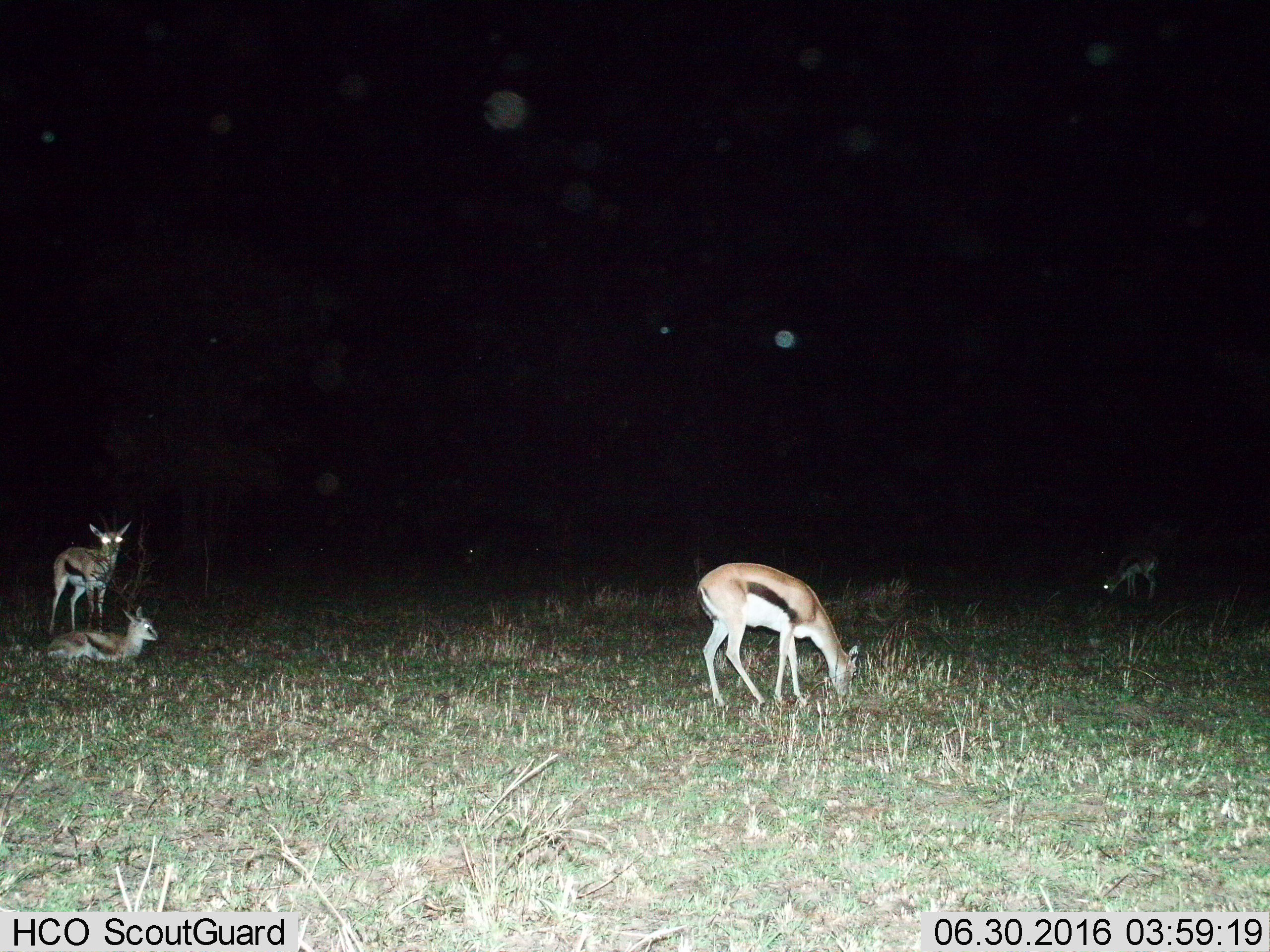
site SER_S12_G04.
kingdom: Animalia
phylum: Chordata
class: Mammalia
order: Artiodactyla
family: Bovidae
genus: Eudorcas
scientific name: Eudorcas thomsonii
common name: thomson's gazelle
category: gazellethomsons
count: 4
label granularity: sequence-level